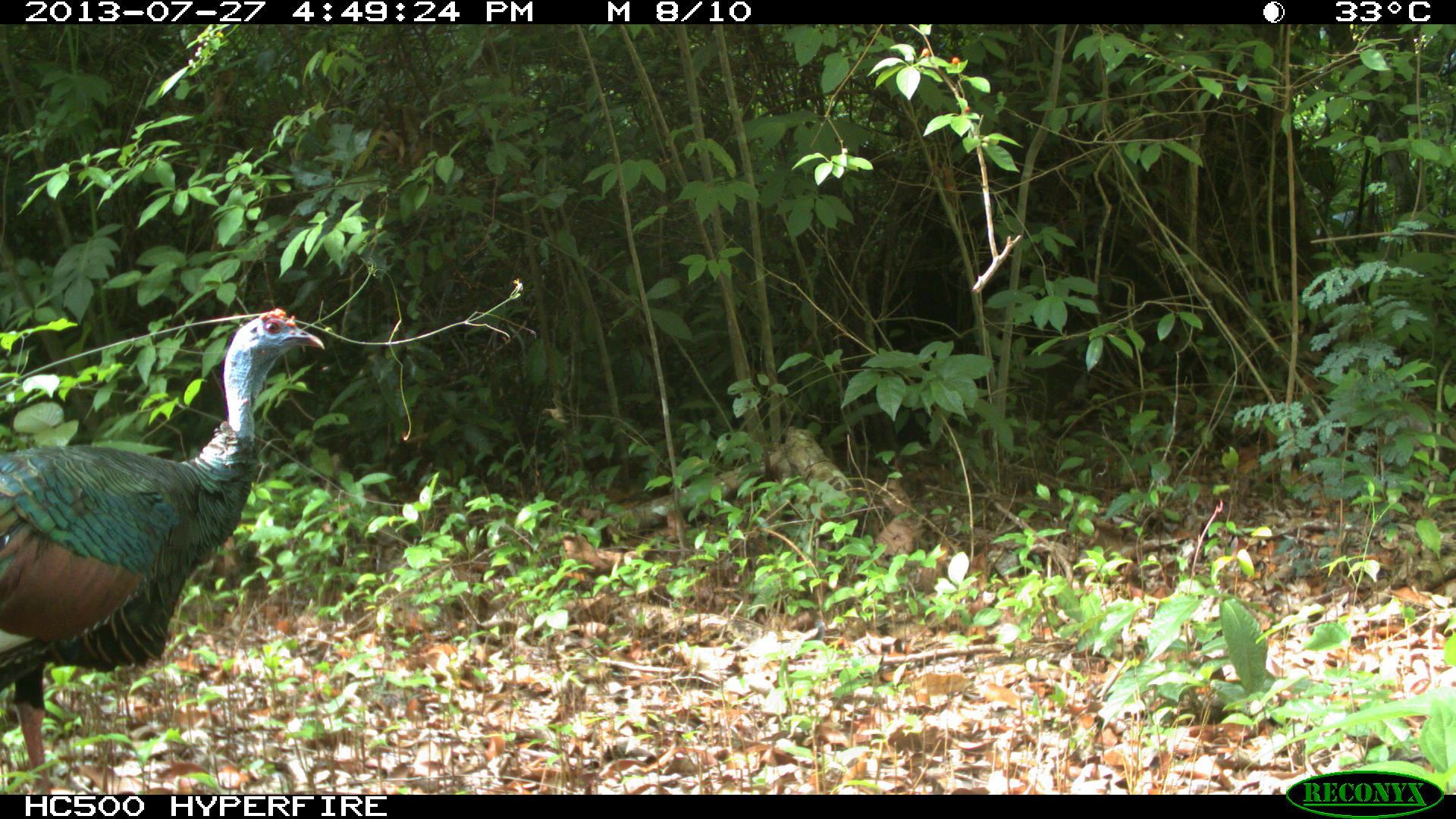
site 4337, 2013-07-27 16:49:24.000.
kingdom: Animalia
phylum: Chordata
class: Aves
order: Galliformes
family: Phasianidae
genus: Meleagris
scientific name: Meleagris ocellata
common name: ocellated turkey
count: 1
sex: male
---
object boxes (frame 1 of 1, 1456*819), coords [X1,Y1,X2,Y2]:
meleagris ocellata: [0,305,327,794]